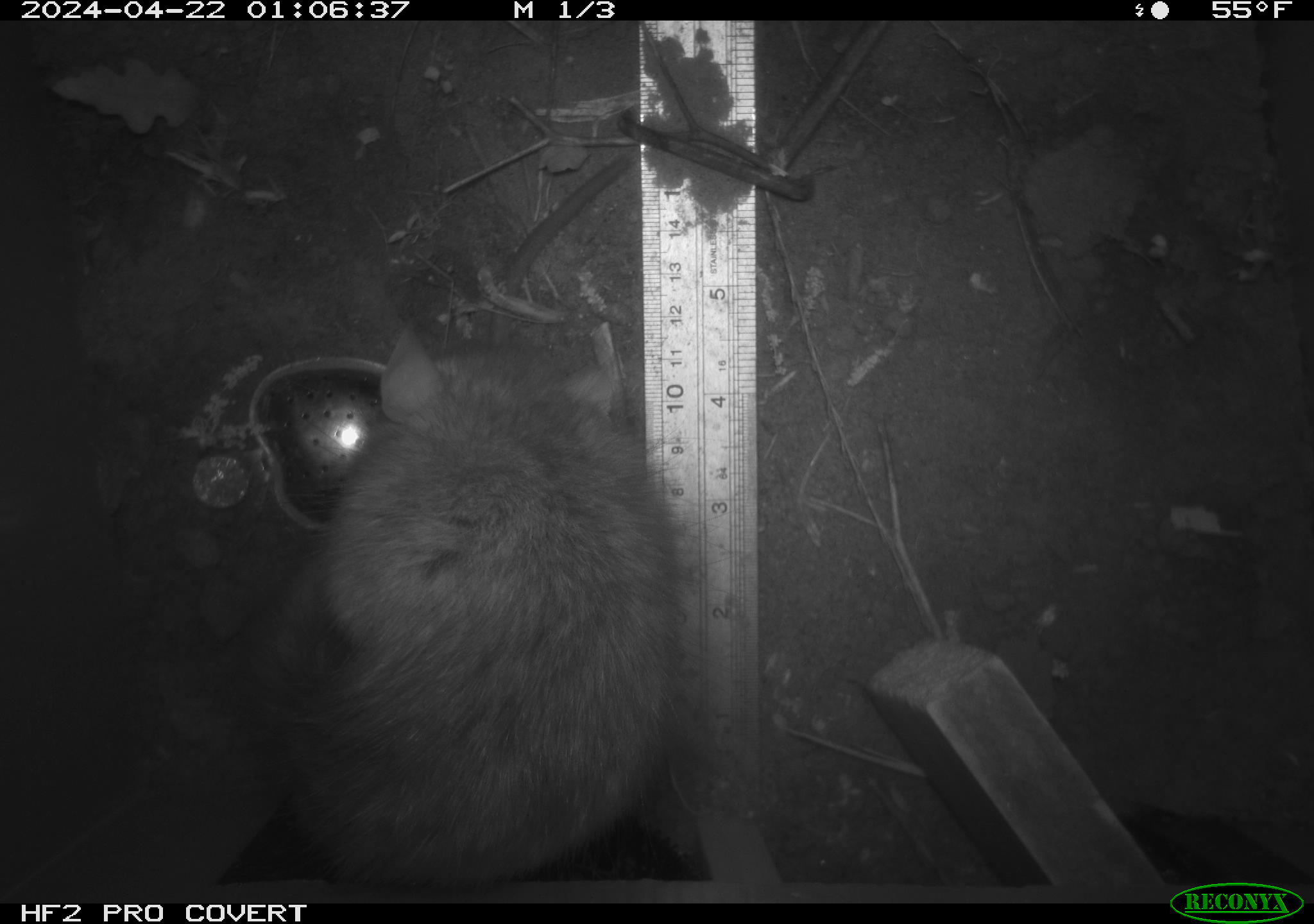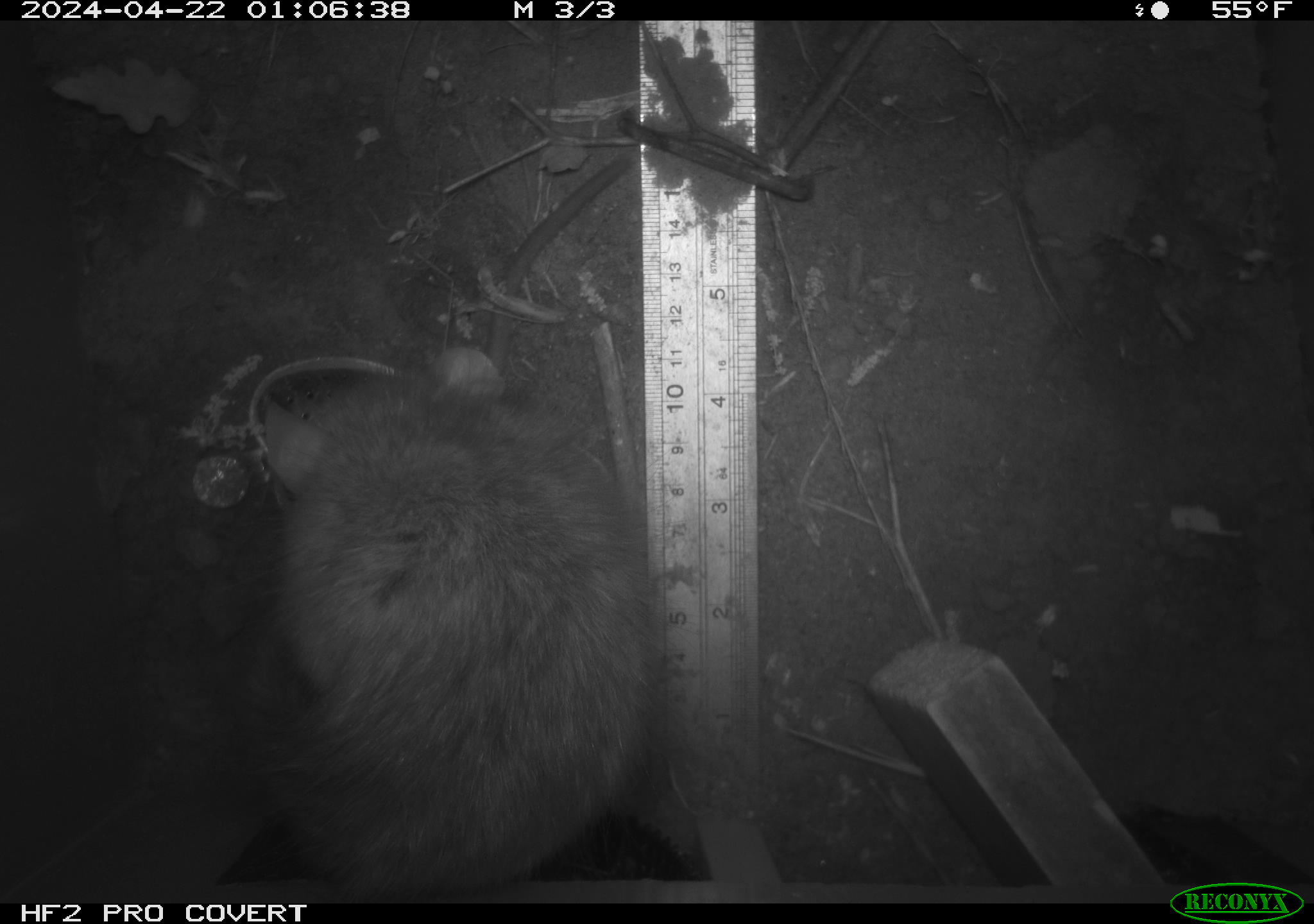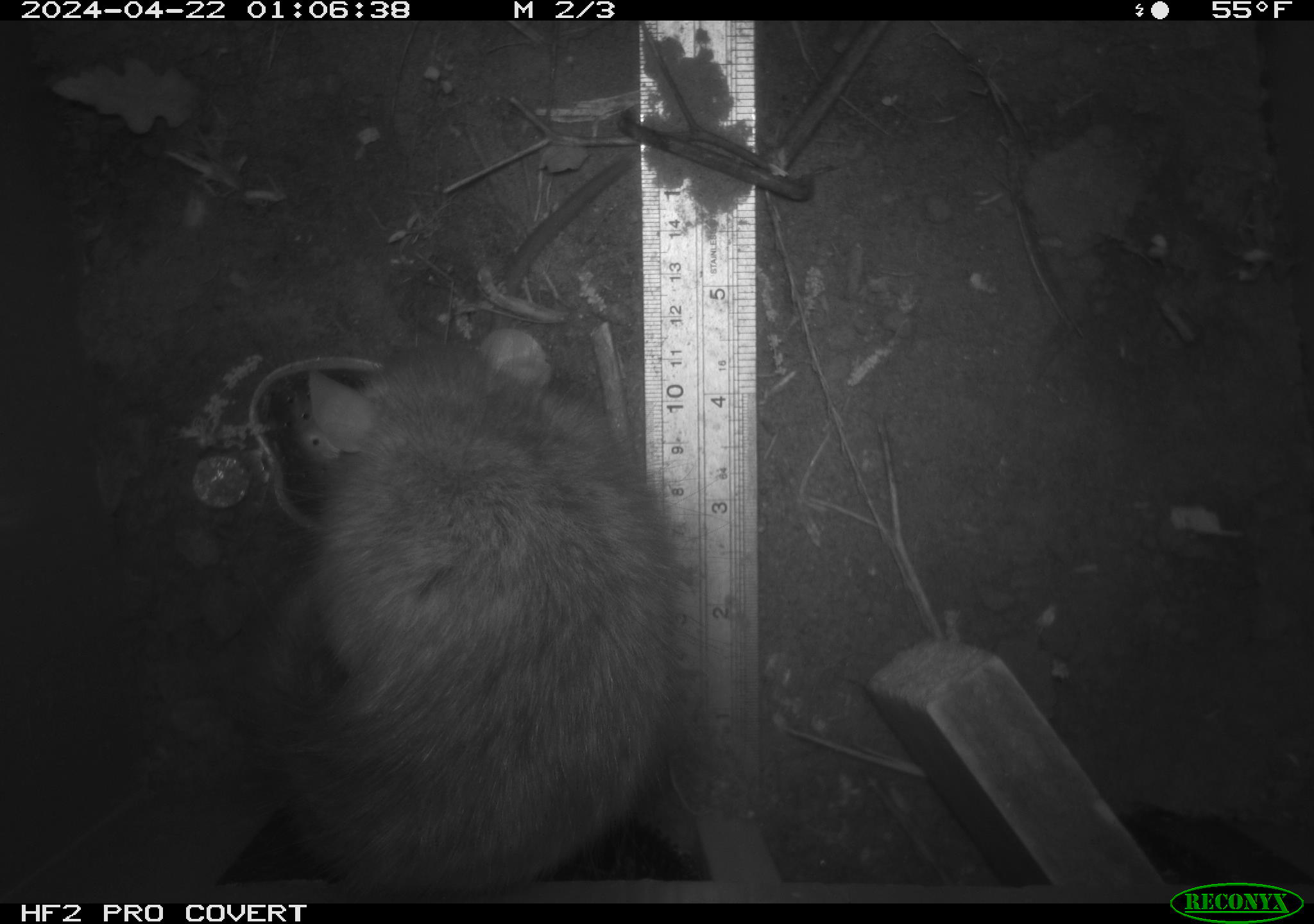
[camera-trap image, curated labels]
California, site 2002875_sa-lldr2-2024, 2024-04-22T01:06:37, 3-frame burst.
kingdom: Animalia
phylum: Chordata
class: Mammalia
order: Rodentia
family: Muridae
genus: Rattus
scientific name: Rattus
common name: rat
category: rattus species